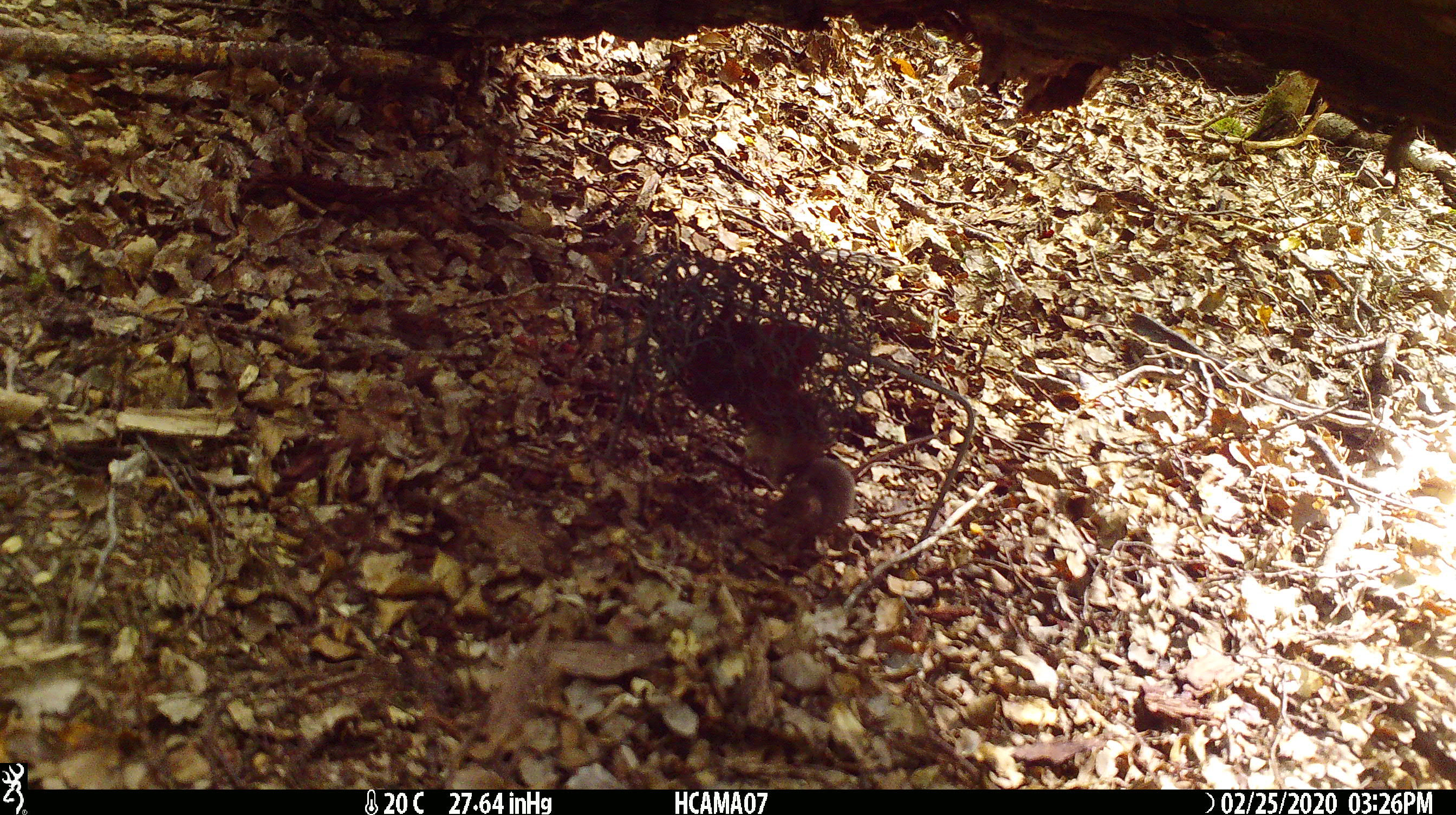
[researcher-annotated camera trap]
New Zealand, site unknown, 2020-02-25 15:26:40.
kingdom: Animalia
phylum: Chordata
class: Mammalia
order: Rodentia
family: Muridae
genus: Mus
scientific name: Mus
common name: mouse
Mouse (Mus).